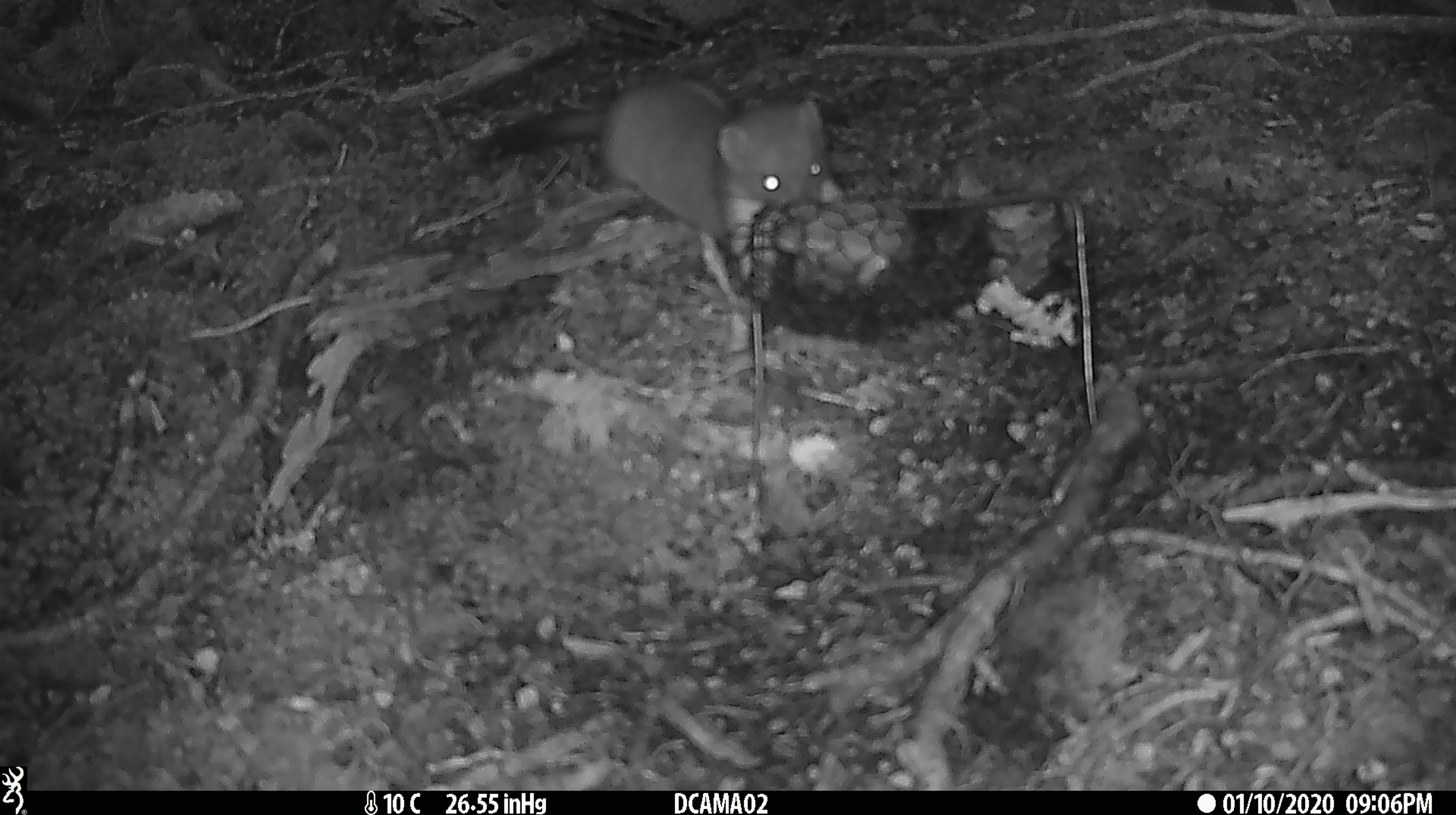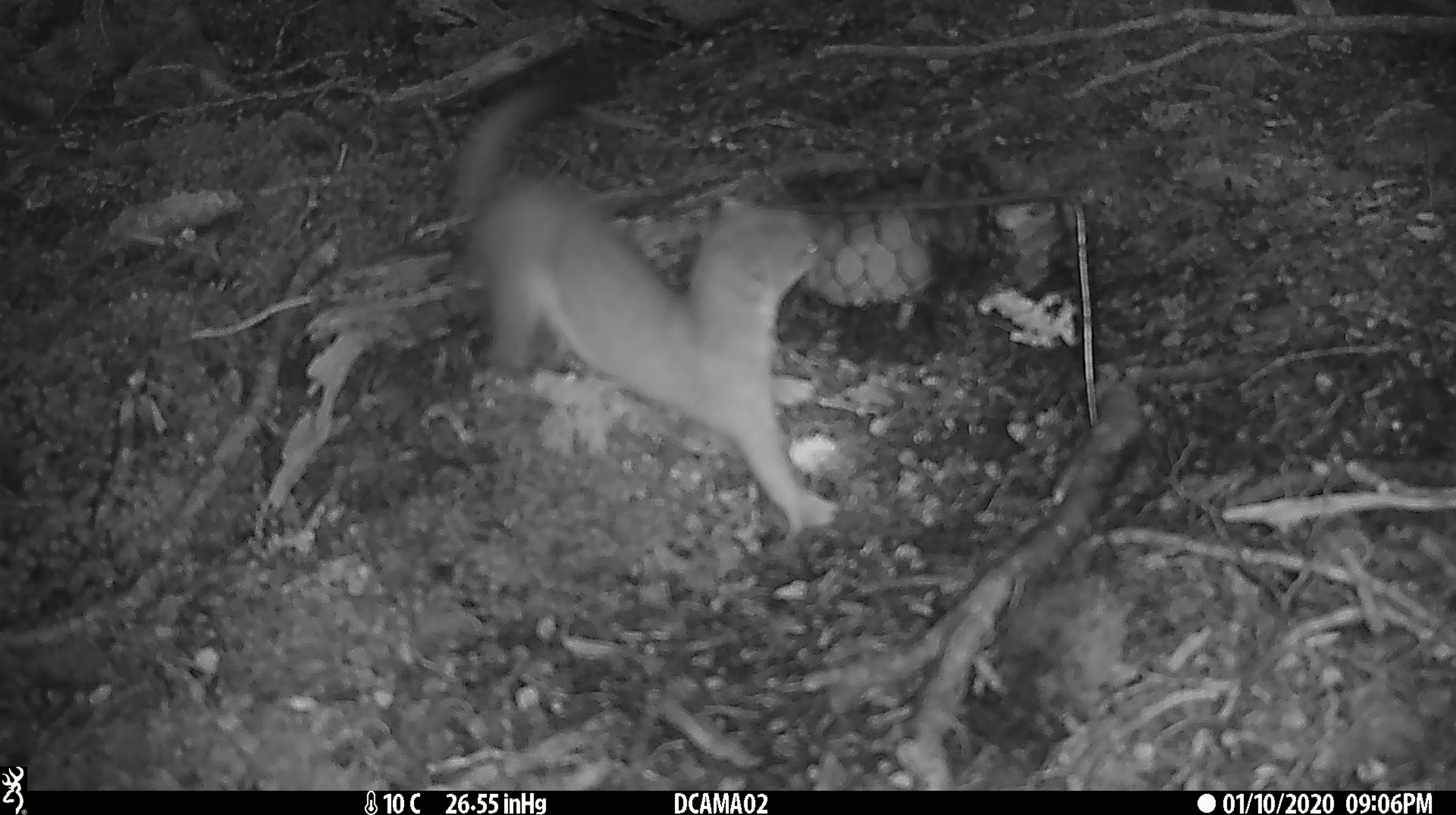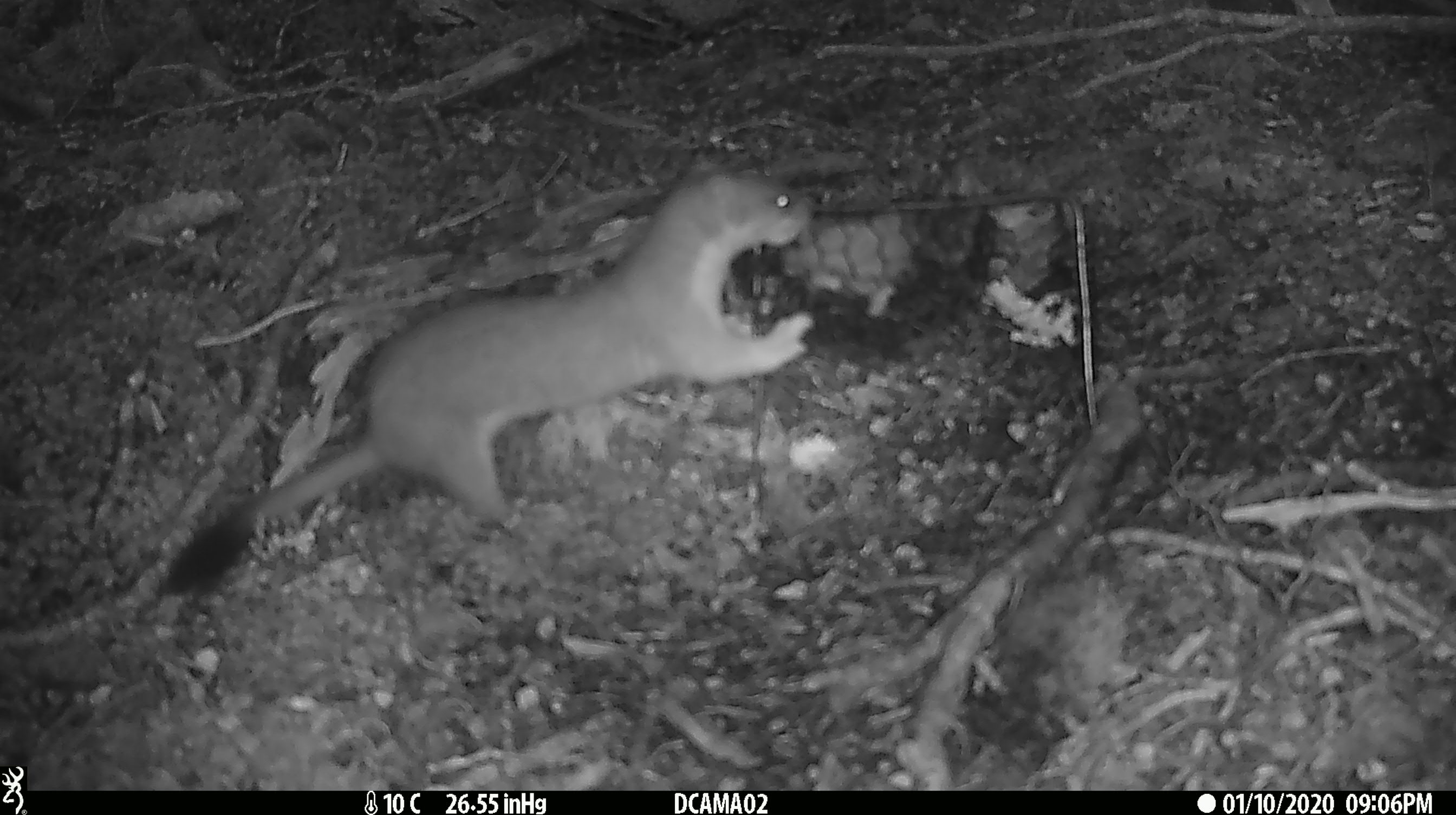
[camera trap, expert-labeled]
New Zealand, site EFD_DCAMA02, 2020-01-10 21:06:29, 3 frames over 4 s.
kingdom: Animalia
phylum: Chordata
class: Mammalia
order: Carnivora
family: Mustelidae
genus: Mustela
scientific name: Mustela erminea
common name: stoat